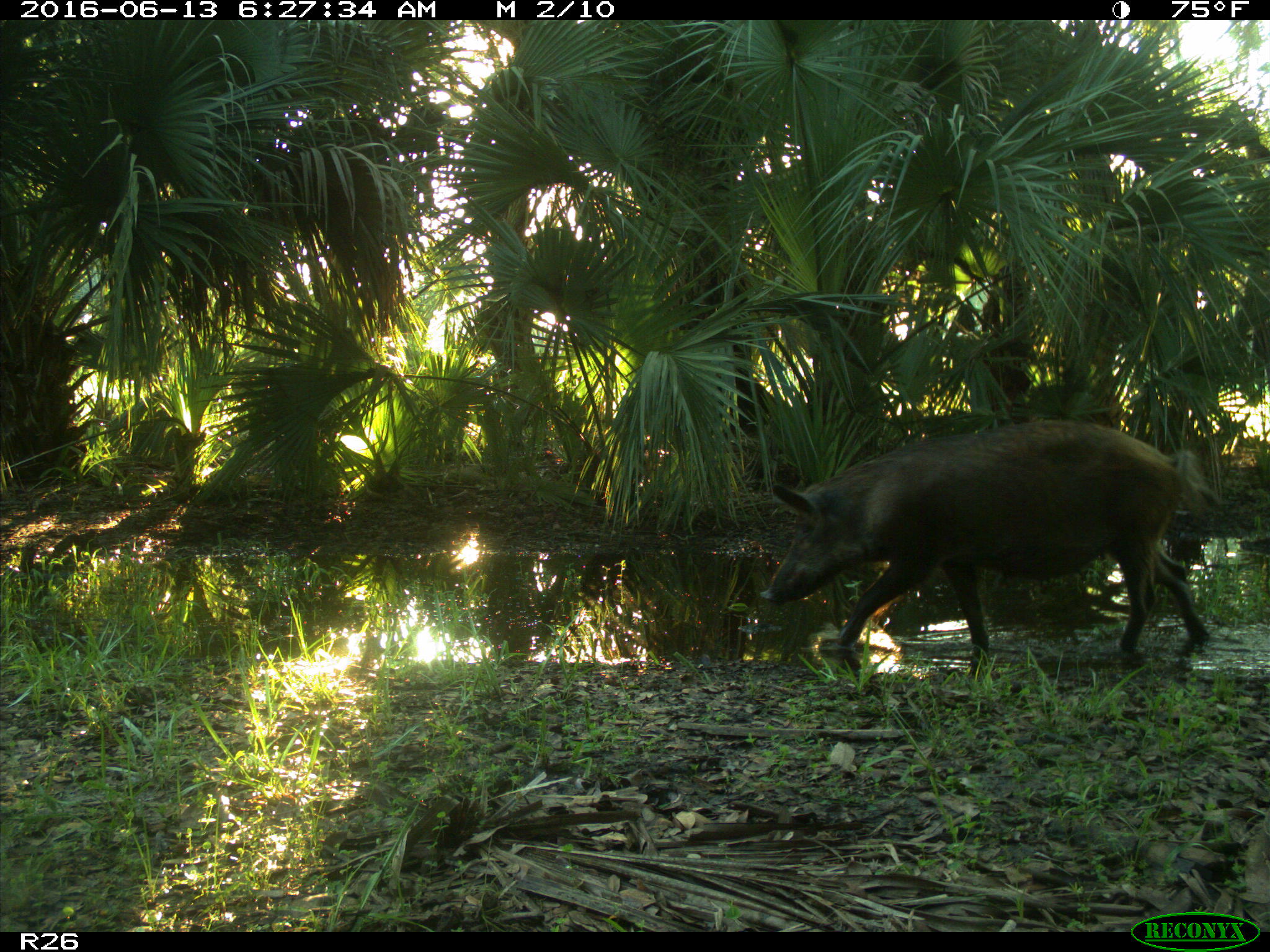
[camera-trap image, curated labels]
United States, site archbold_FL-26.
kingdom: Animalia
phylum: Chordata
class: Mammalia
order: Artiodactyla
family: Suidae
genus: Sus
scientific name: Sus scrofa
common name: wild boar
Sus scrofa (wild boar).